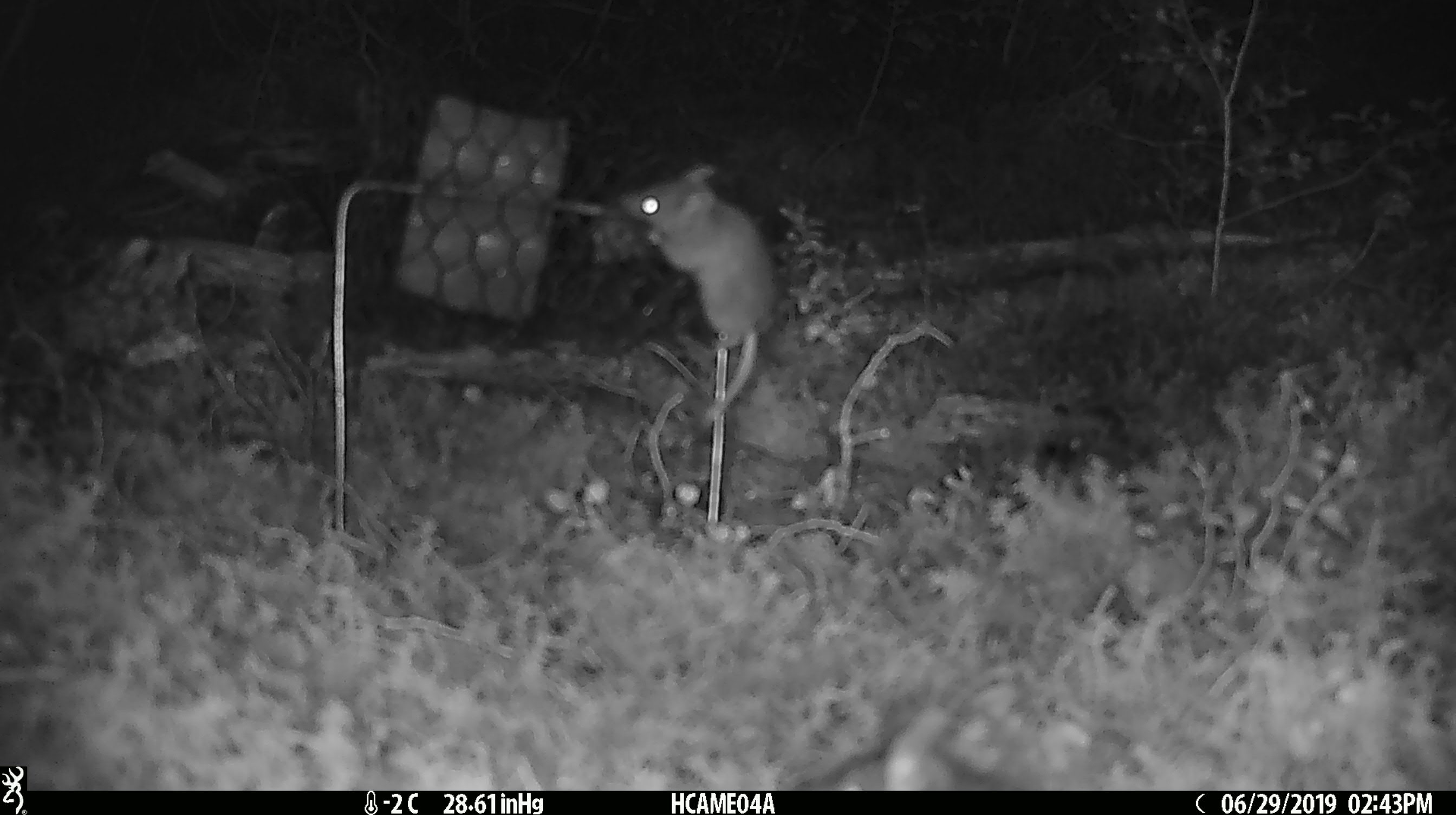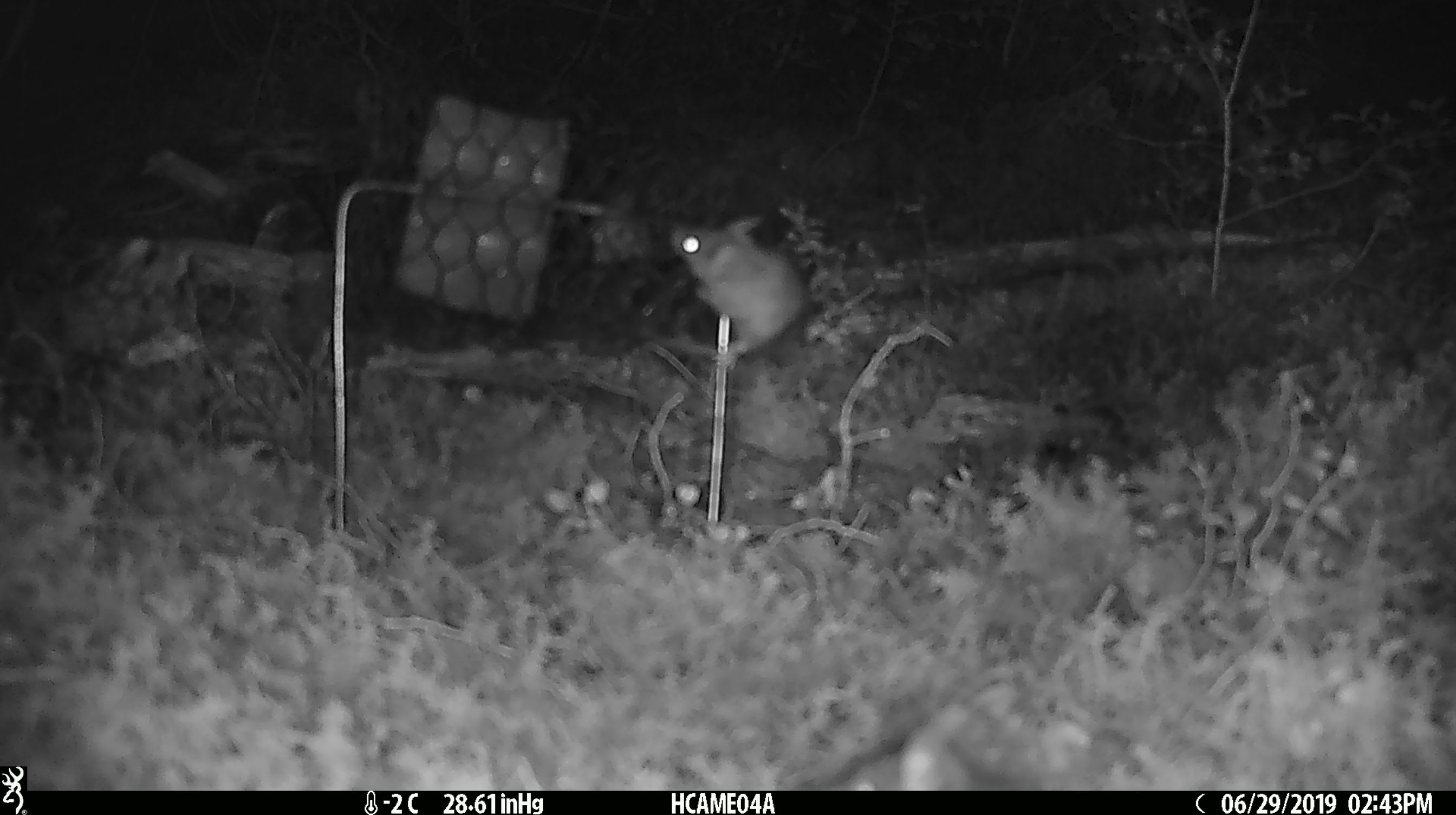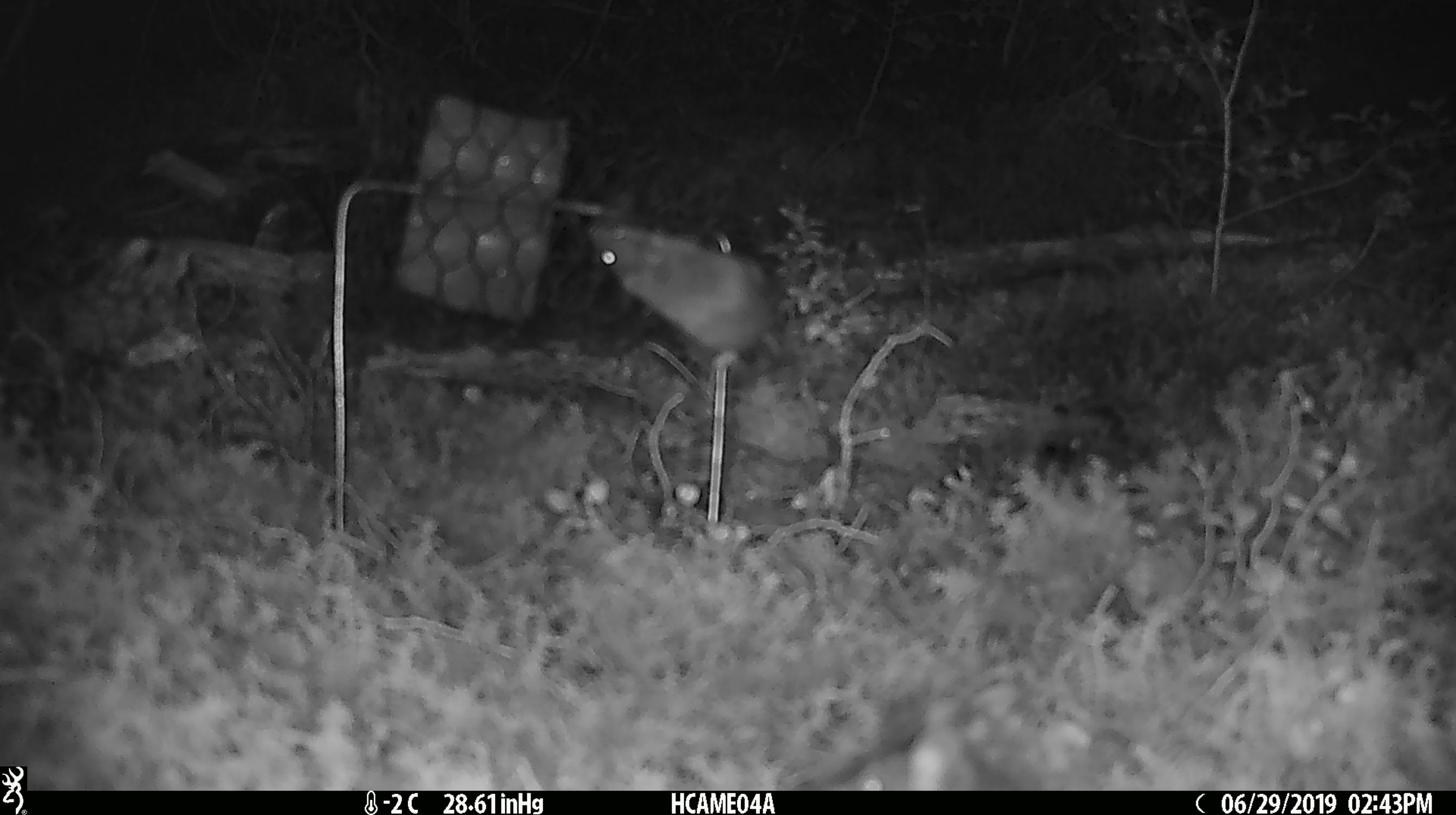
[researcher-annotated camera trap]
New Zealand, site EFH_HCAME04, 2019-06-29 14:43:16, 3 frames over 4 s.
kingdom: Animalia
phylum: Chordata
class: Mammalia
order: Rodentia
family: Muridae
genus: Mus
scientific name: Mus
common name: mouse